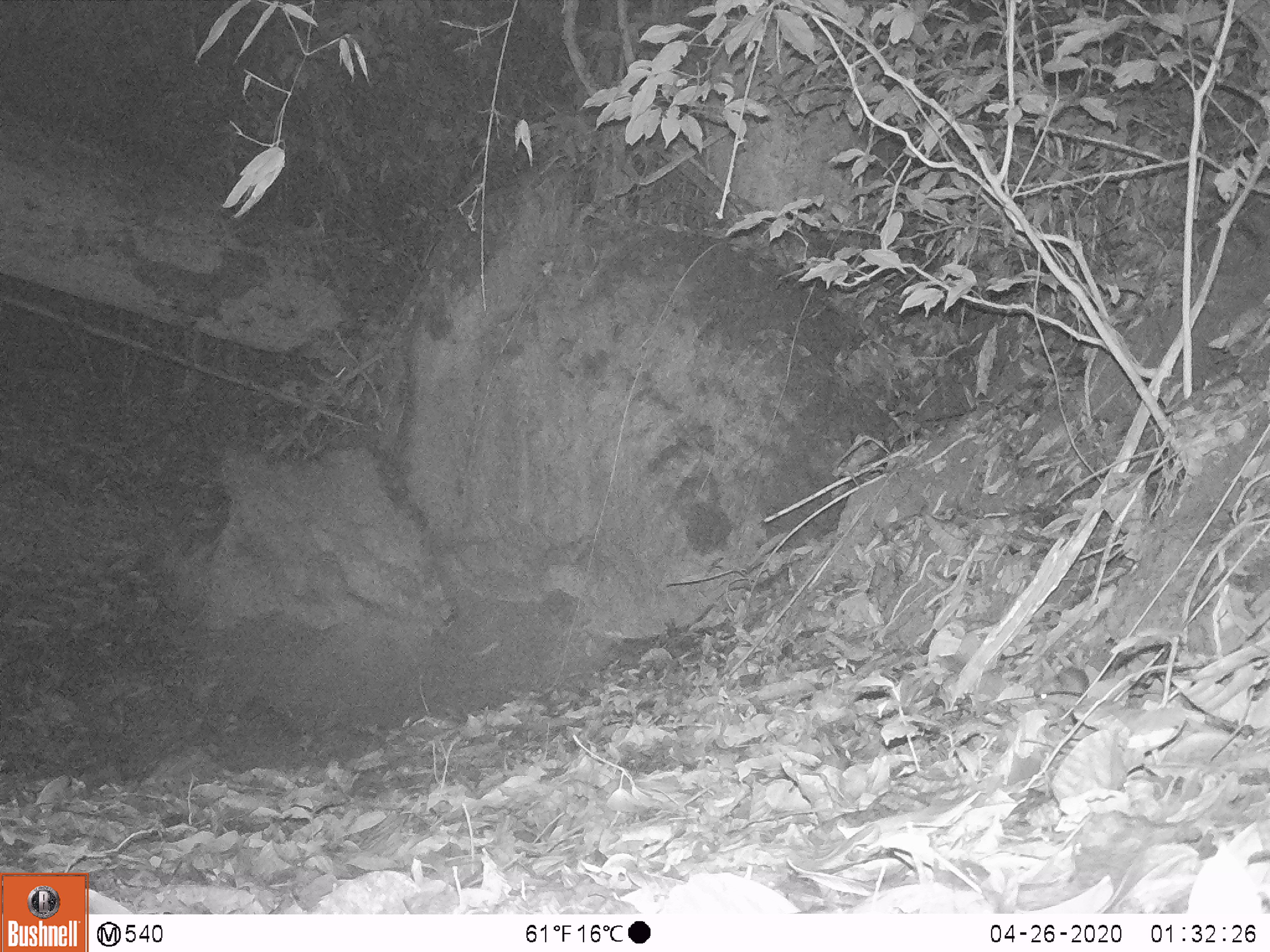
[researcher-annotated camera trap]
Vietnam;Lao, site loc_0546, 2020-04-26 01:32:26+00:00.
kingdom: Animalia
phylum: Chordata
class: Mammalia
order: Rodentia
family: Muridae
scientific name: Muridae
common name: old-world mice and rats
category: unidentified murid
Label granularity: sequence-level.